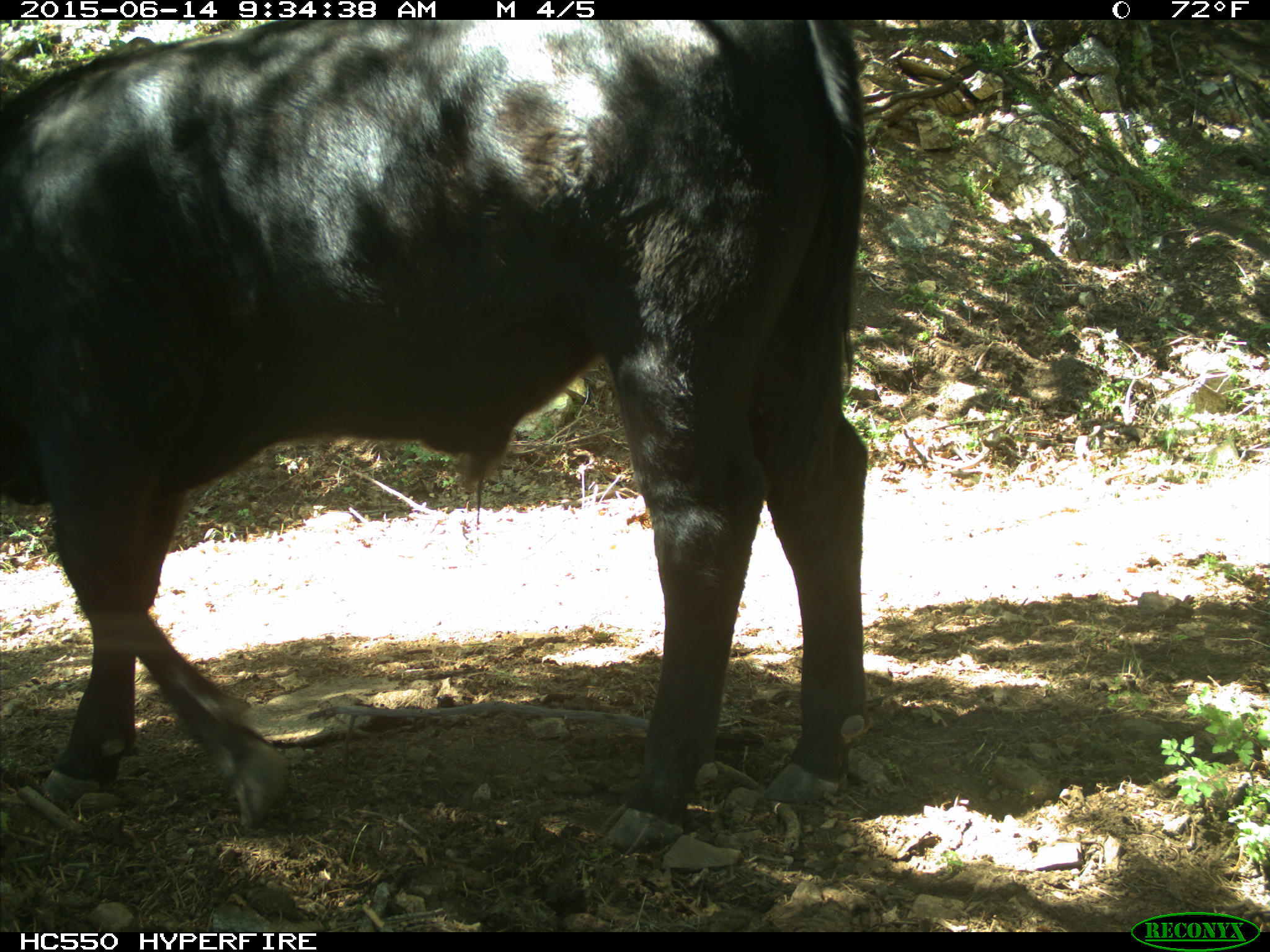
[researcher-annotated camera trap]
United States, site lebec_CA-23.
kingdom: Animalia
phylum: Chordata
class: Mammalia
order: Artiodactyla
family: Bovidae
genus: Bos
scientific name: Bos taurus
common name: domestic cow